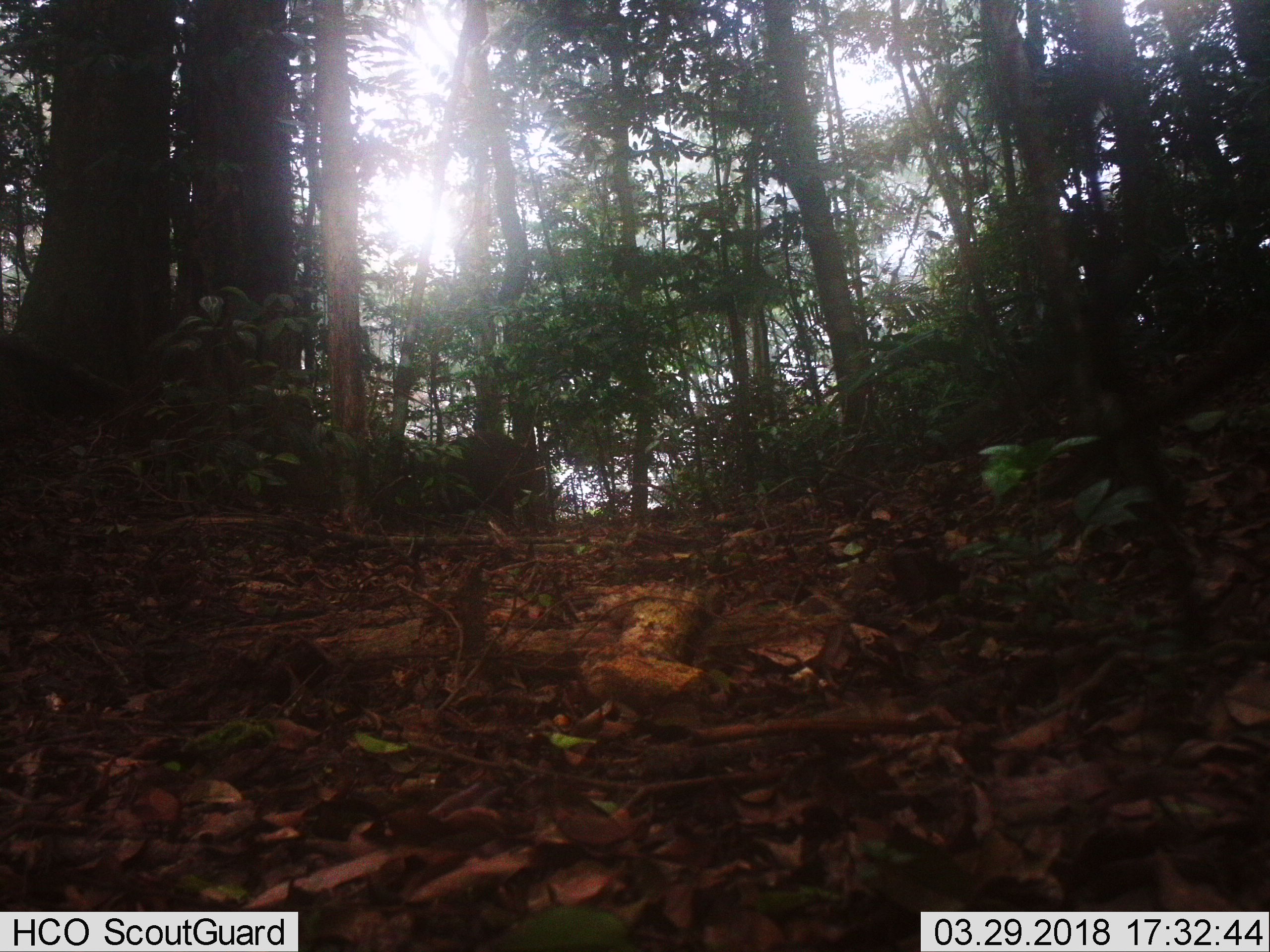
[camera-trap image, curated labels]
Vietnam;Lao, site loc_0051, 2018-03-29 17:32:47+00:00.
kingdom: Animalia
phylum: Chordata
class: Mammalia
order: Artiodactyla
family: Suidae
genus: Sus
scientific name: Sus scrofa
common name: eurasian wild pig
Eurasian wild pig (Sus scrofa). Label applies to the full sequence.